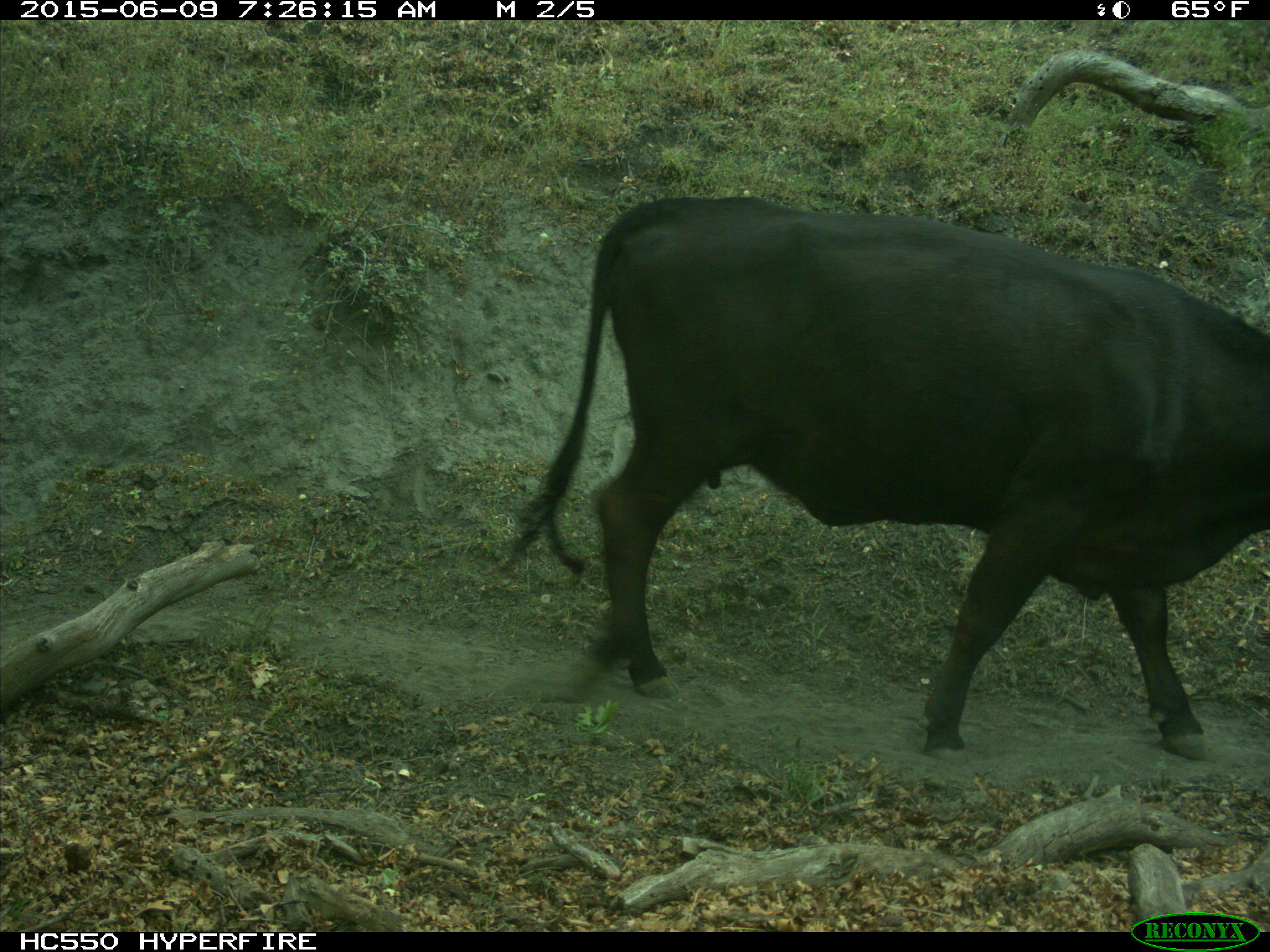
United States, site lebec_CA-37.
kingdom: Animalia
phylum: Chordata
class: Mammalia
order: Artiodactyla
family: Bovidae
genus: Bos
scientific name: Bos taurus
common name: domestic cow